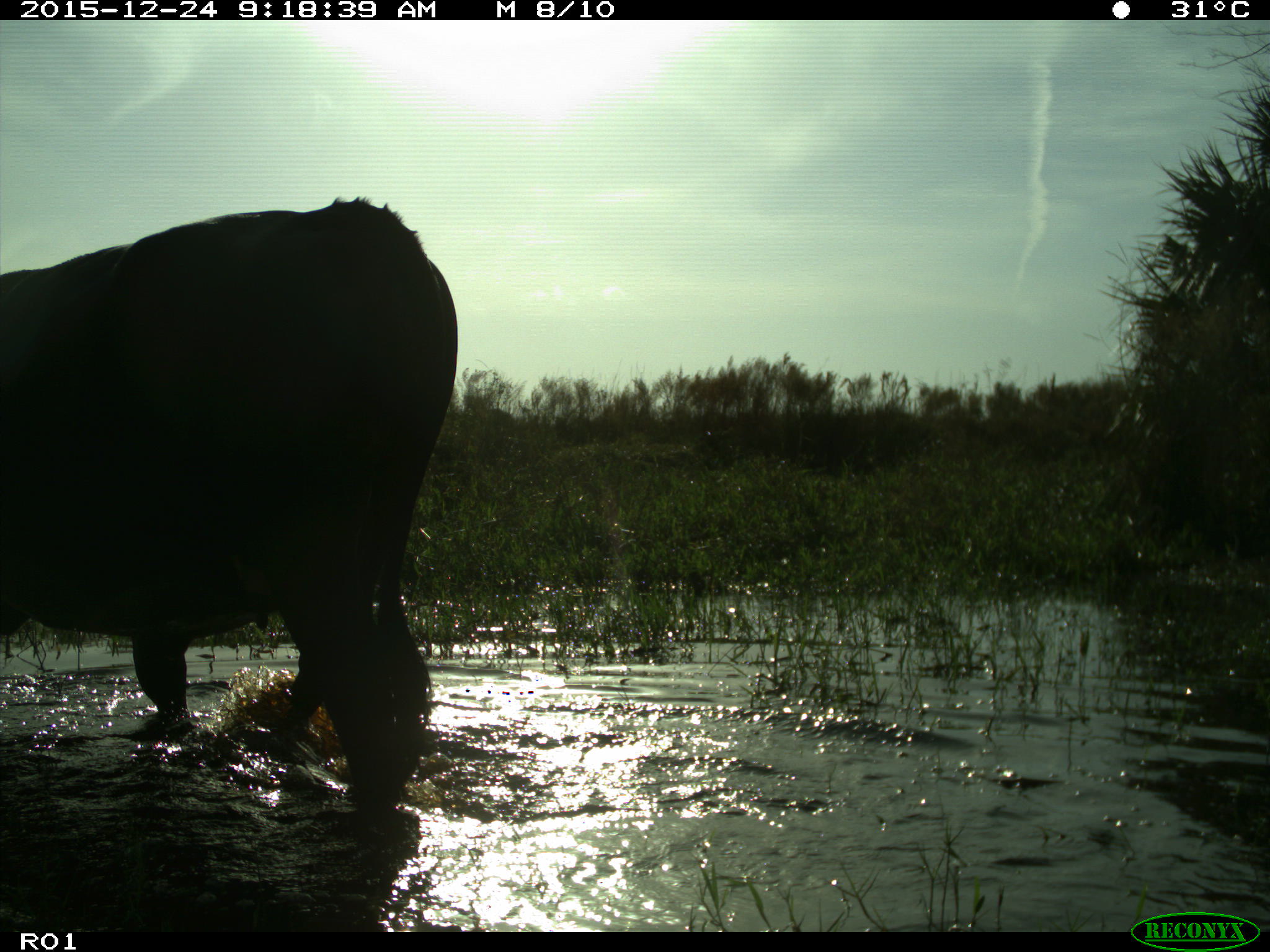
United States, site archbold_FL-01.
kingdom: Animalia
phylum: Chordata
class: Mammalia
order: Artiodactyla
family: Bovidae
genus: Bos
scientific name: Bos taurus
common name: domestic cow